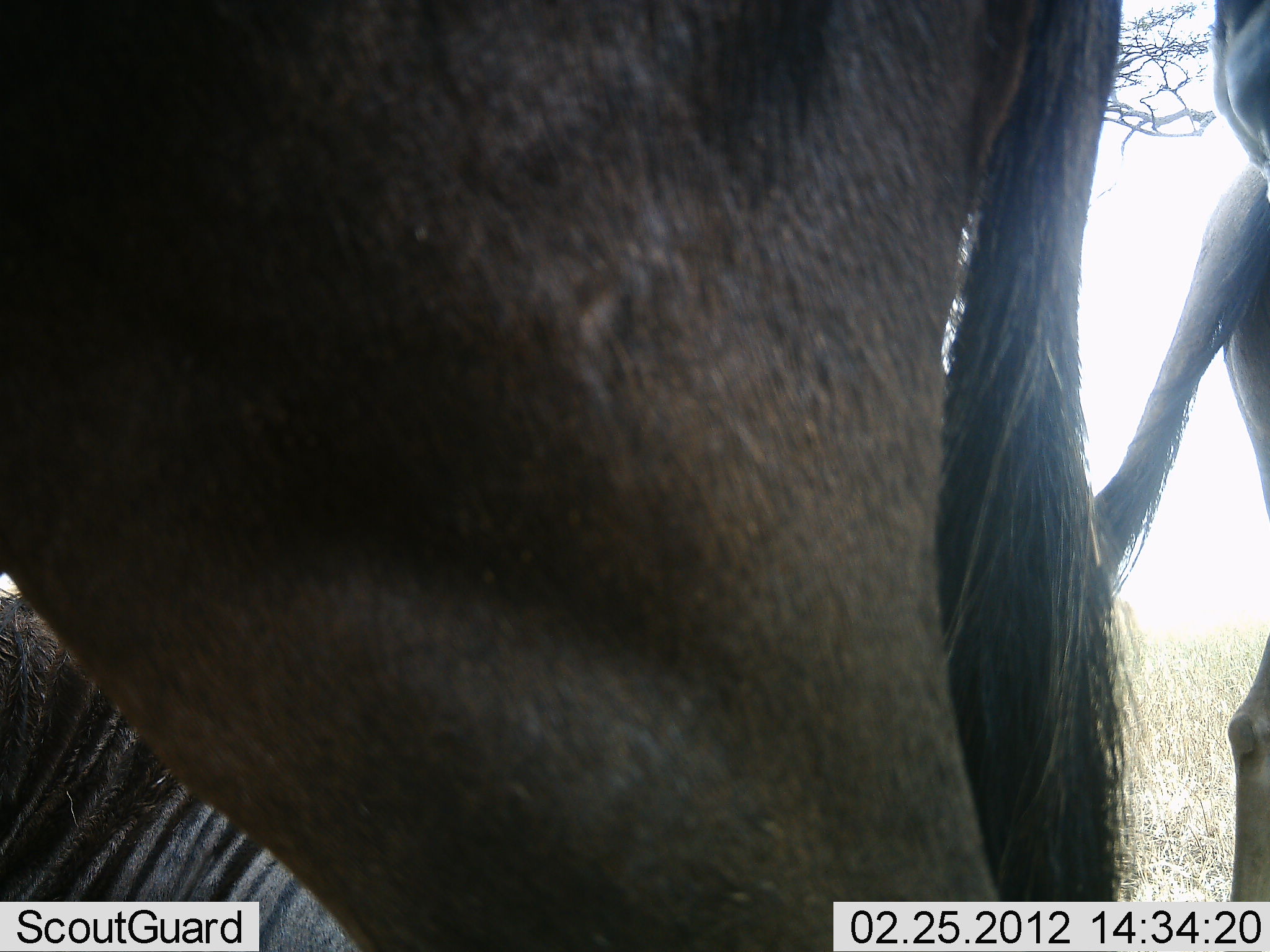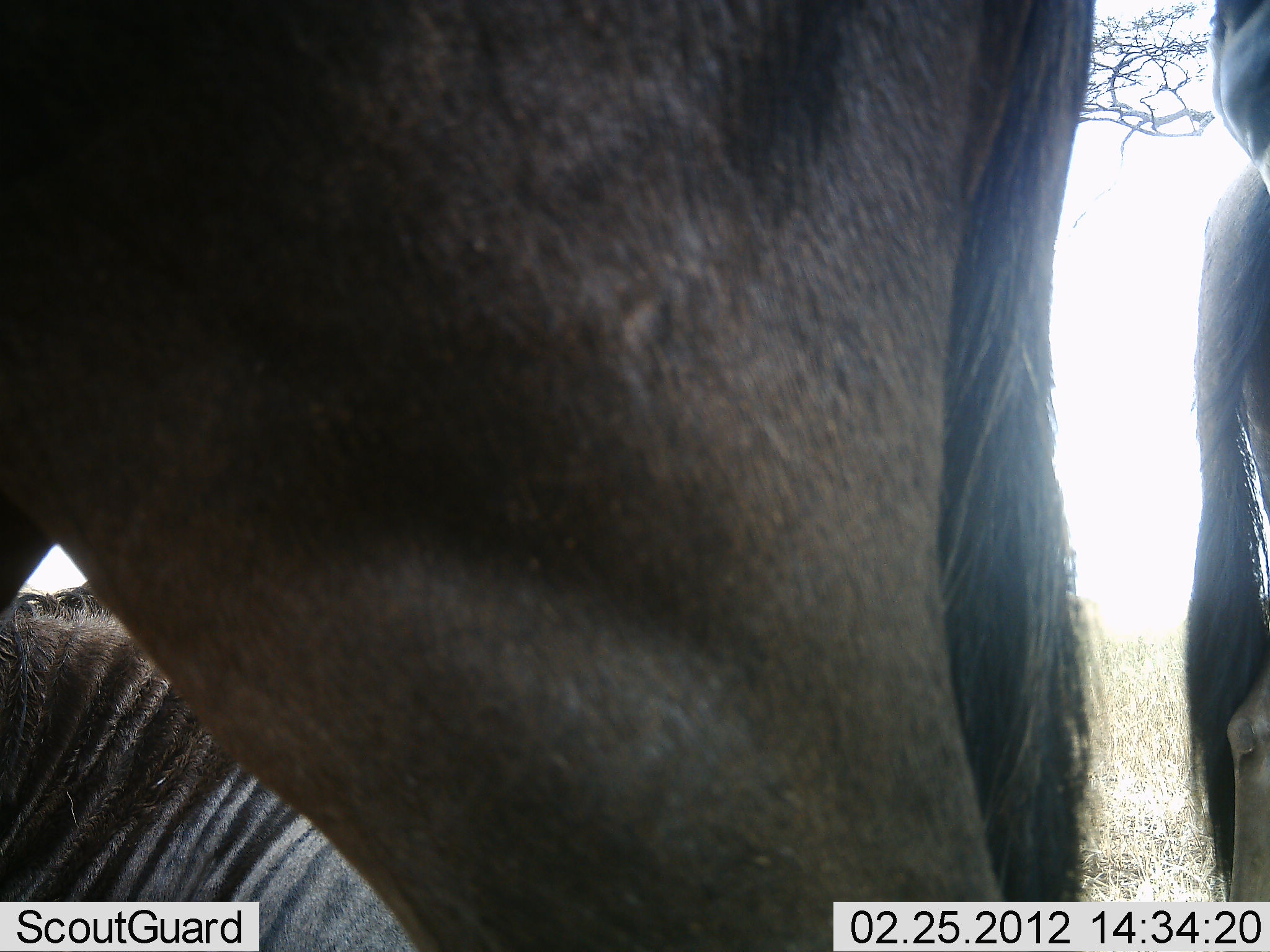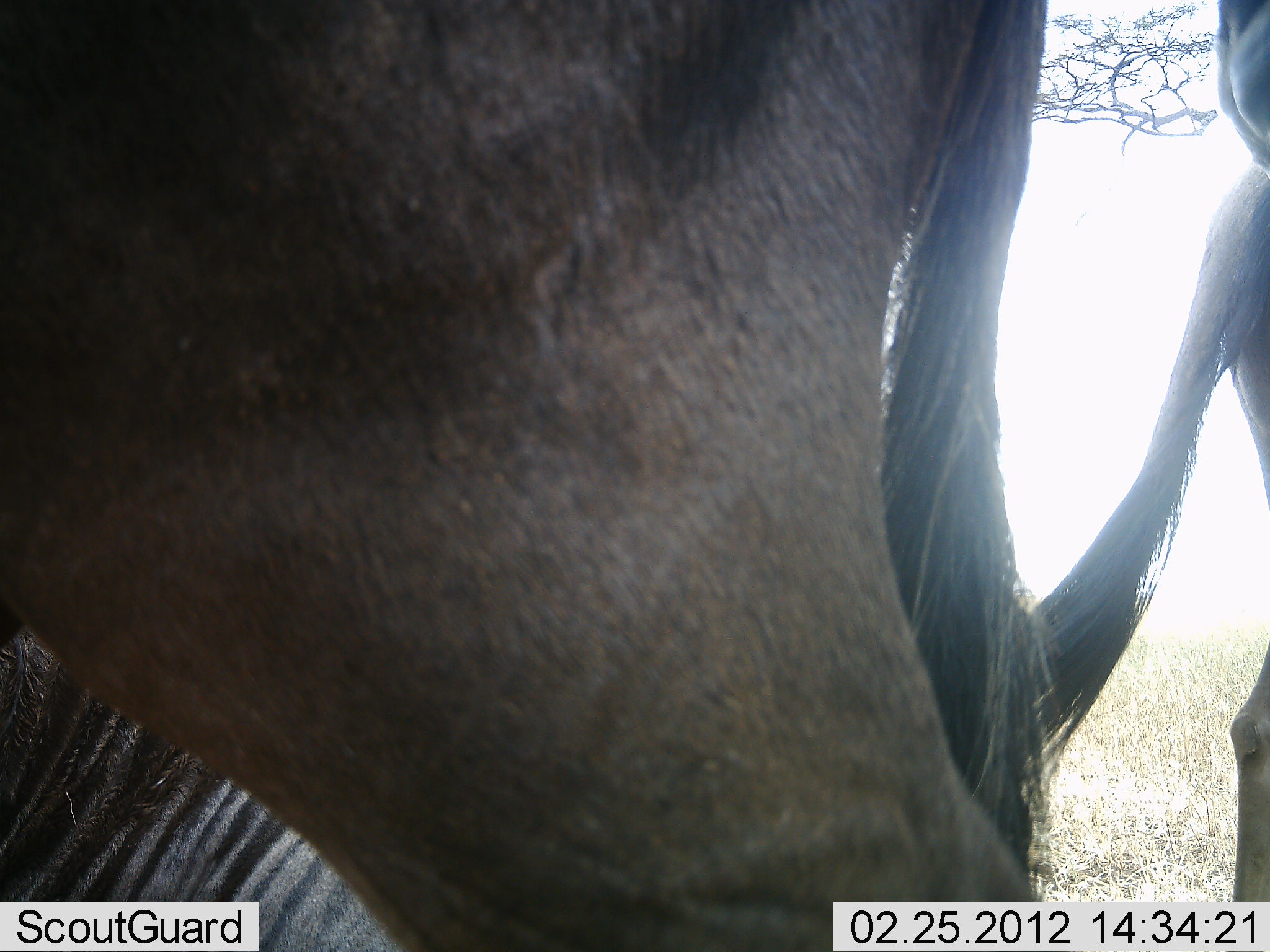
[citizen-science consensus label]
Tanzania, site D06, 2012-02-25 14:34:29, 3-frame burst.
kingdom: Animalia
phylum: Chordata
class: Mammalia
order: Artiodactyla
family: Bovidae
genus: Connochaetes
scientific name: Connochaetes taurinus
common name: blue wildebeest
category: wildebeest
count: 3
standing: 84%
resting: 68%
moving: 8%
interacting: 4%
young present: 0%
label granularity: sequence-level